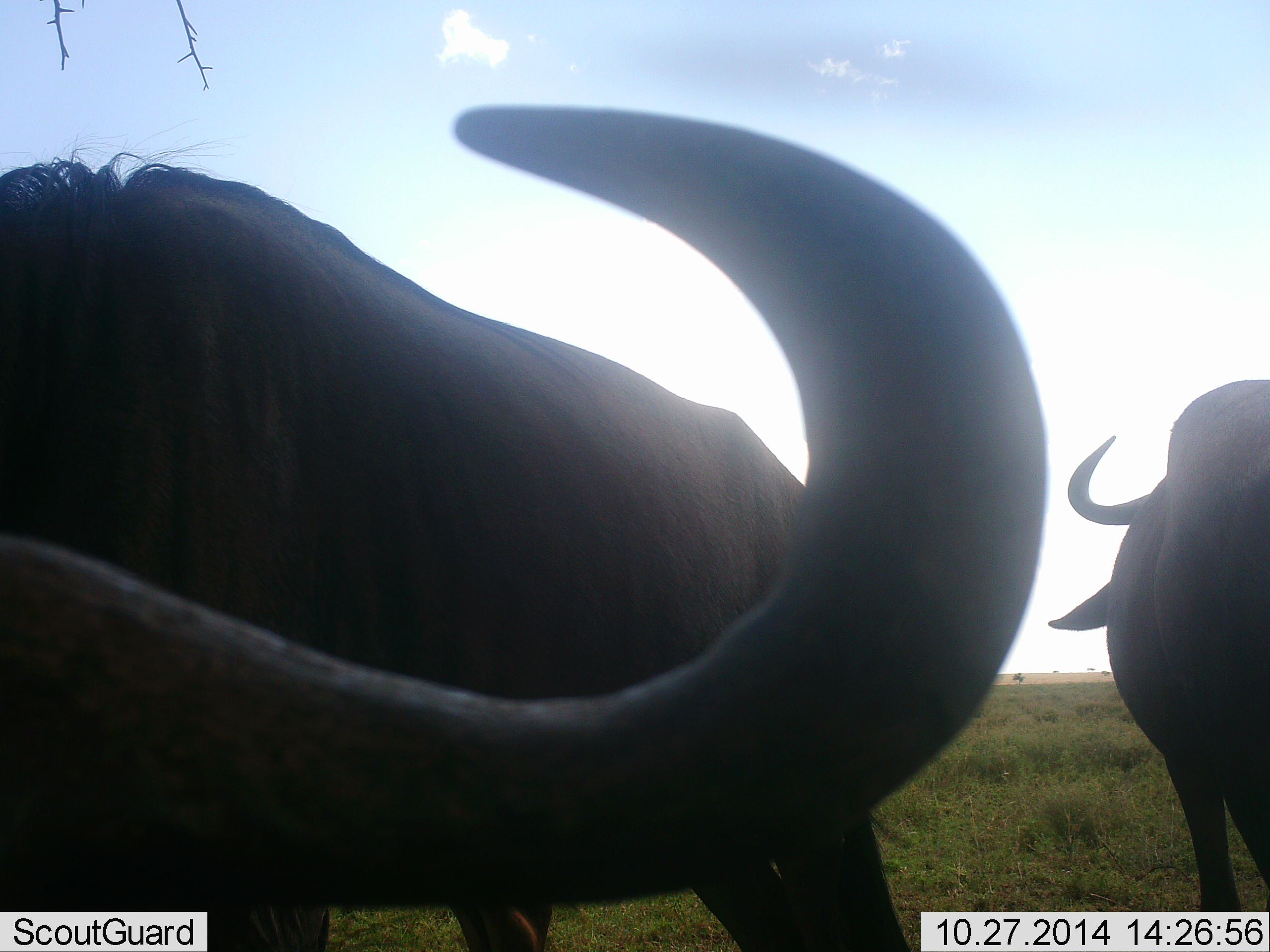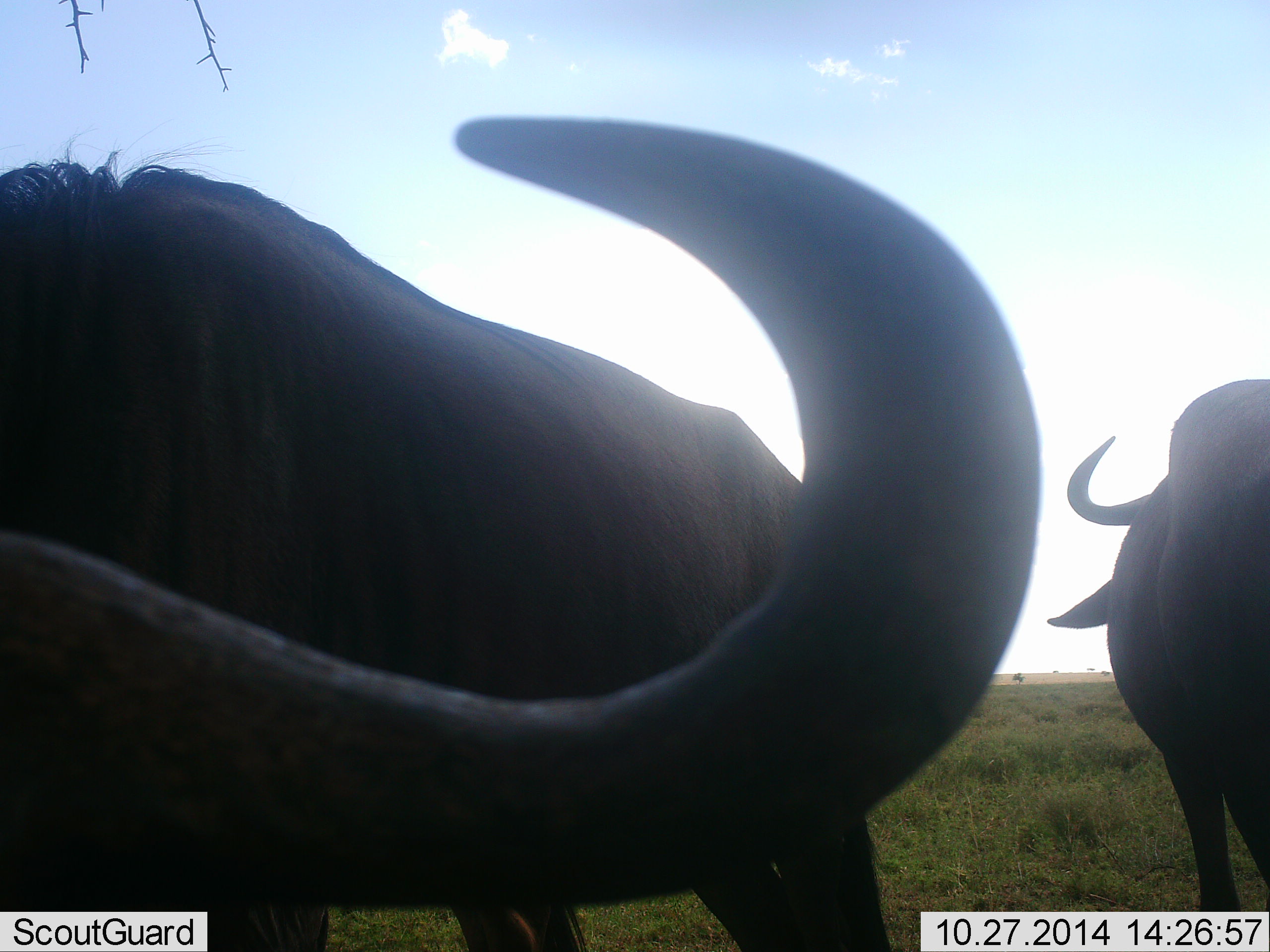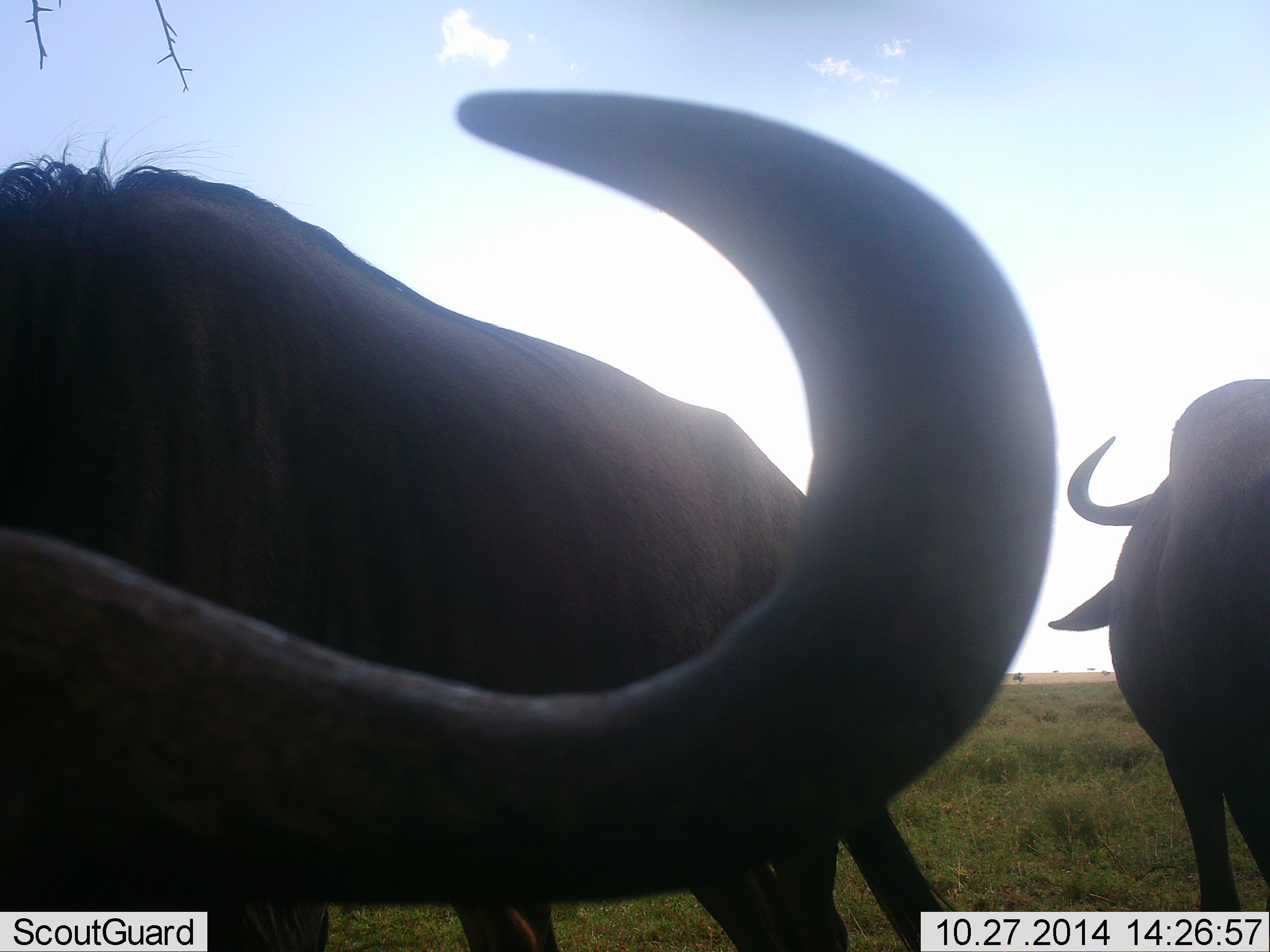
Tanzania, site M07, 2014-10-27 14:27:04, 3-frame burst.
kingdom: Animalia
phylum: Chordata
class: Mammalia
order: Artiodactyla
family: Bovidae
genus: Syncerus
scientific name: Syncerus caffer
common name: cape buffalo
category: buffalo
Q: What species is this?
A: Buffalo (cape buffalo) (Syncerus caffer).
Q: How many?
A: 2.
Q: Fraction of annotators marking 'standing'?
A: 100%.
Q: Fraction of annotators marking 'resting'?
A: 0%.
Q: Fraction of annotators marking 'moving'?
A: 0%.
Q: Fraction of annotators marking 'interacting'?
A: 0%.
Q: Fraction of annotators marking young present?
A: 0%.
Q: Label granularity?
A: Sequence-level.